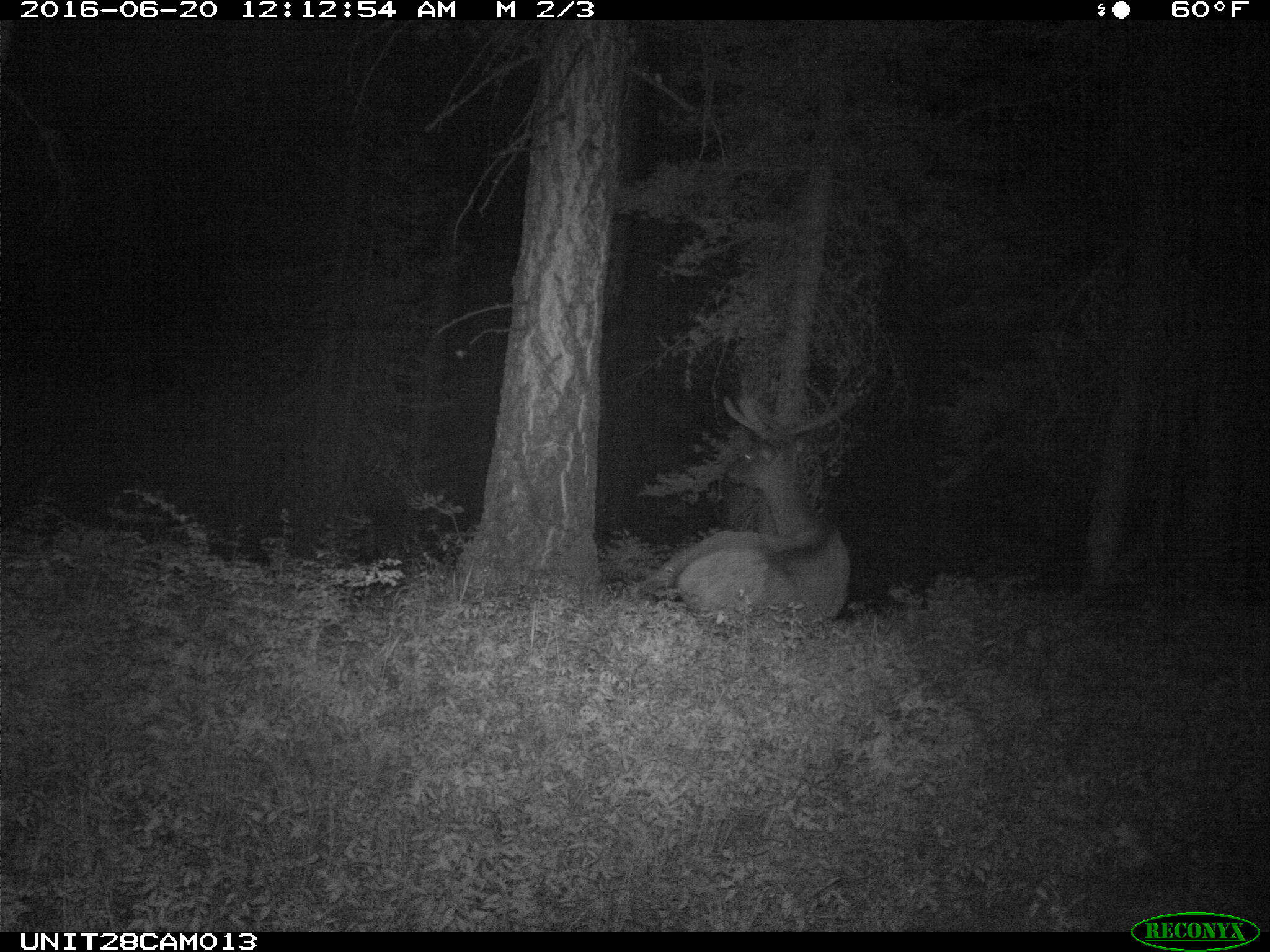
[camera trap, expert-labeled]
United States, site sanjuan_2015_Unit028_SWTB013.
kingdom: Animalia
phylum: Chordata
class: Mammalia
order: Artiodactyla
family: Cervidae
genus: Cervus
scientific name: Cervus elaphus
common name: red deer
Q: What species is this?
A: Cervus elaphus (red deer).